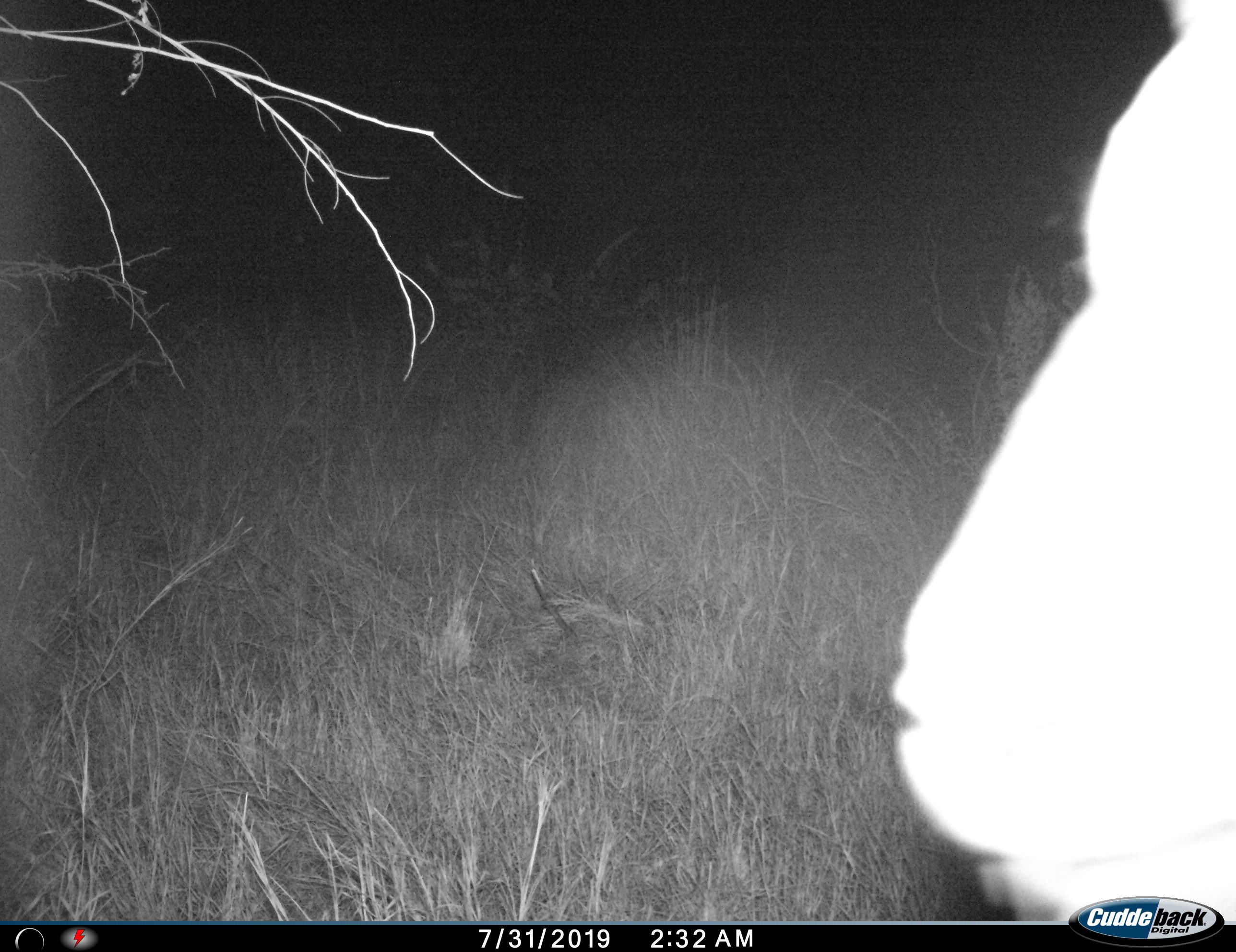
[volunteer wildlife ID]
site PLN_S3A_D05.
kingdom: Animalia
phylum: Chordata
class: Mammalia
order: Artiodactyla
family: Bovidae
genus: Aepyceros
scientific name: Aepyceros melampus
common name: impala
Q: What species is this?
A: Impala (Aepyceros melampus).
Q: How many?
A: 1.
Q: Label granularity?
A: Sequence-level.